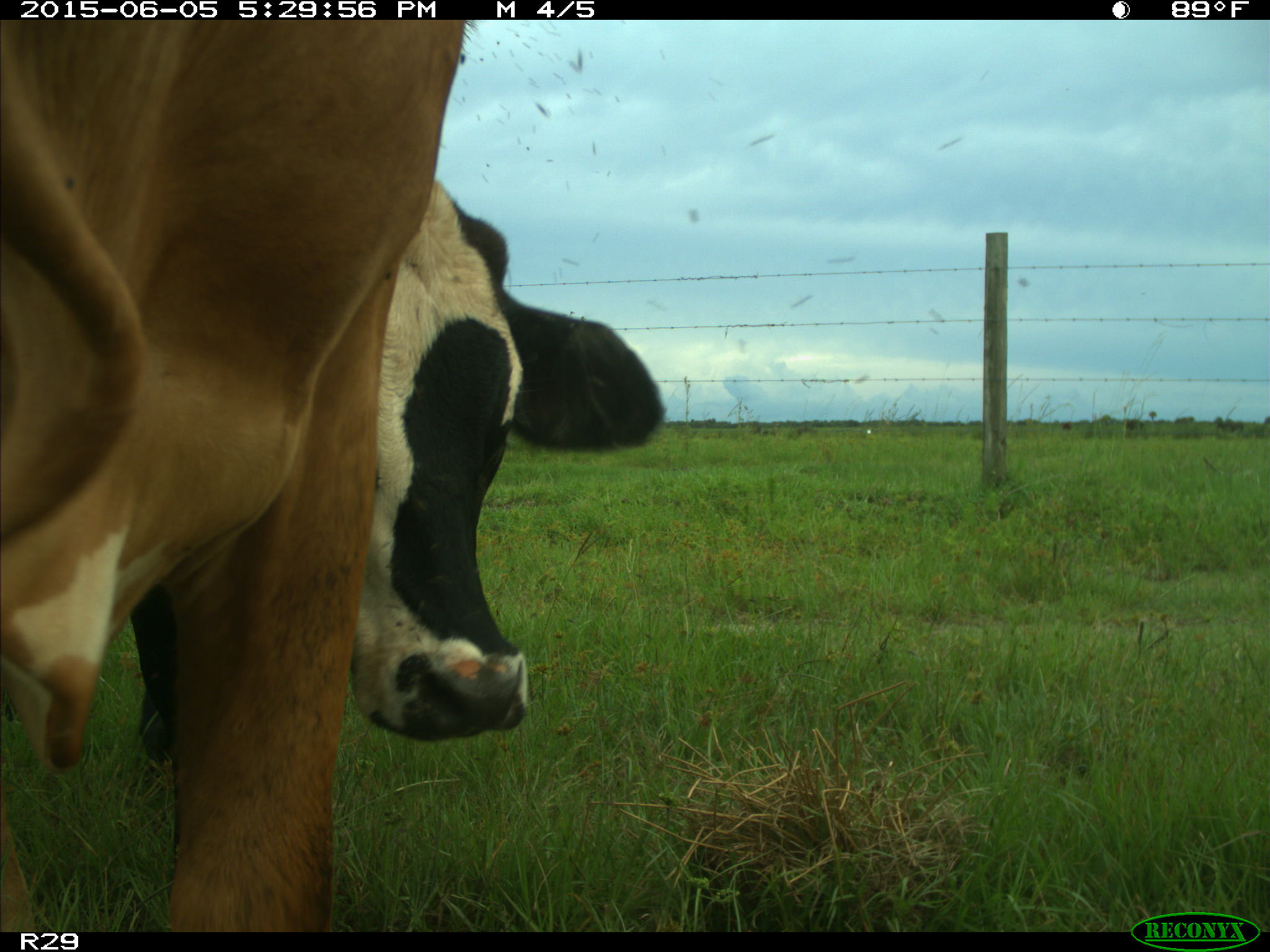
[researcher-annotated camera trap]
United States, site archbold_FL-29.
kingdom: Animalia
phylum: Chordata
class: Mammalia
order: Artiodactyla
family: Bovidae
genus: Bos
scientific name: Bos taurus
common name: domestic cow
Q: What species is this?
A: Bos taurus (domestic cow).